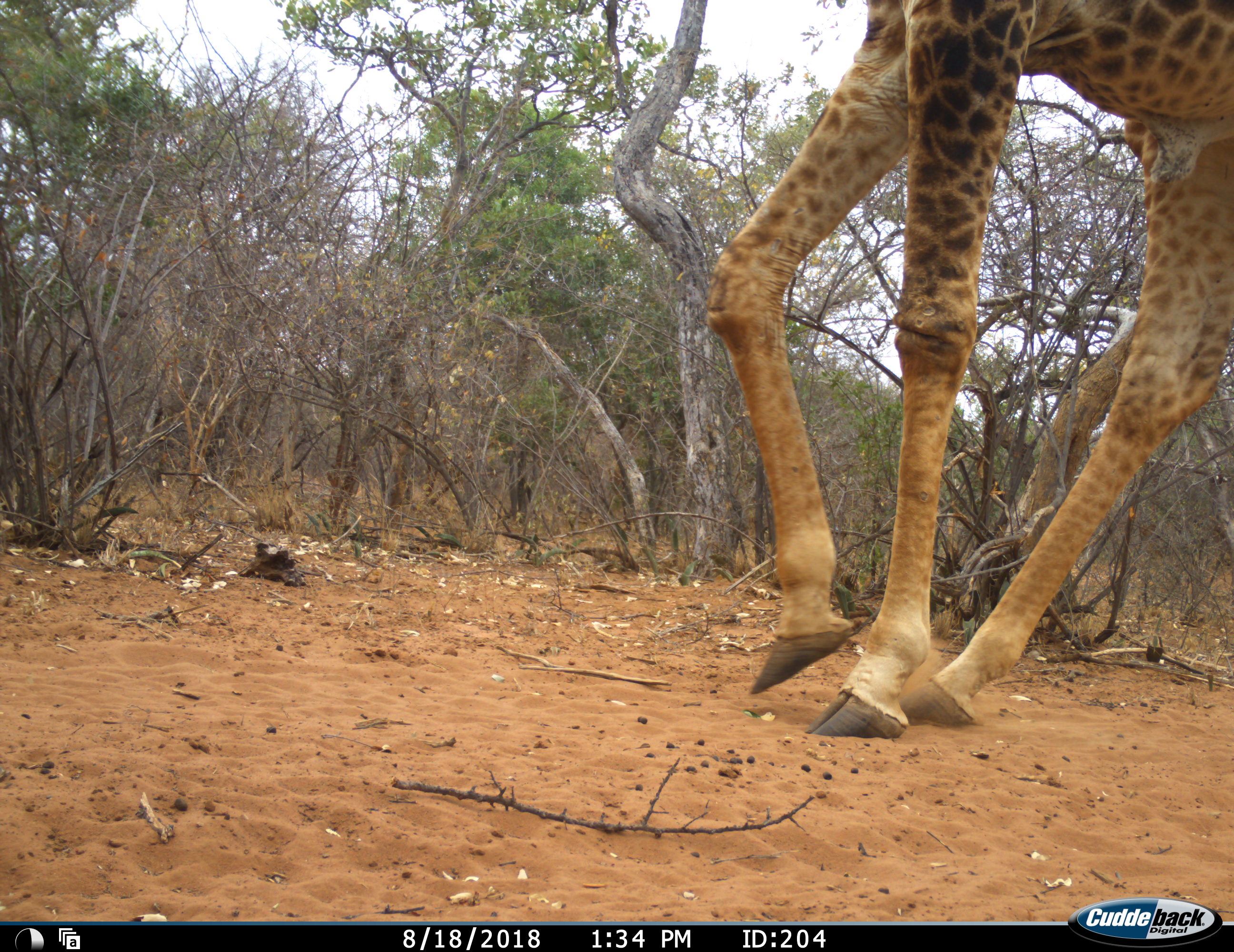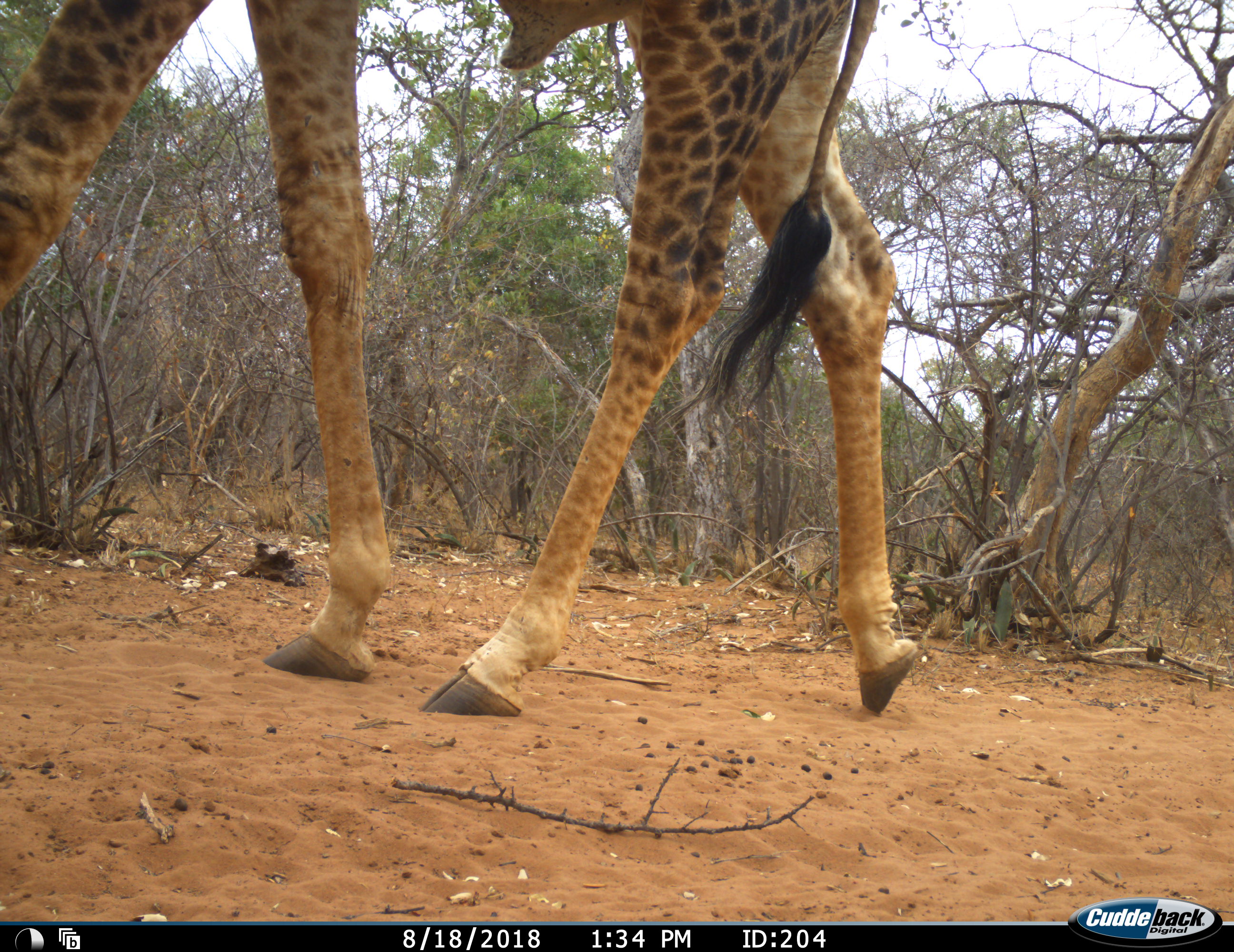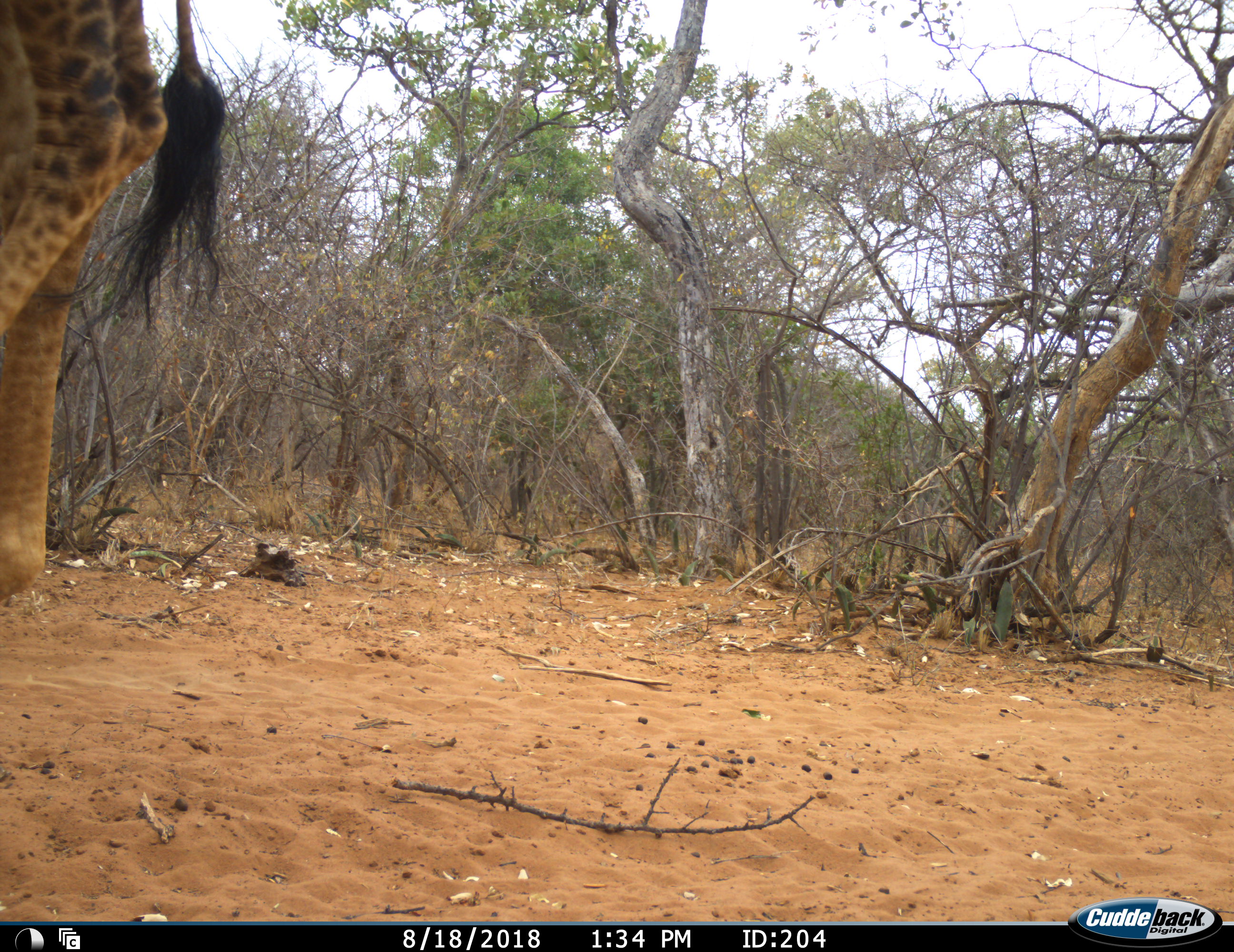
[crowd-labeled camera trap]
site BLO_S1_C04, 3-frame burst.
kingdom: Animalia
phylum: Chordata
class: Mammalia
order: Artiodactyla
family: Giraffidae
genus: Giraffa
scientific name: Giraffa camelopardalis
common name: giraffe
Giraffe (Giraffa camelopardalis), count 1. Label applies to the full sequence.